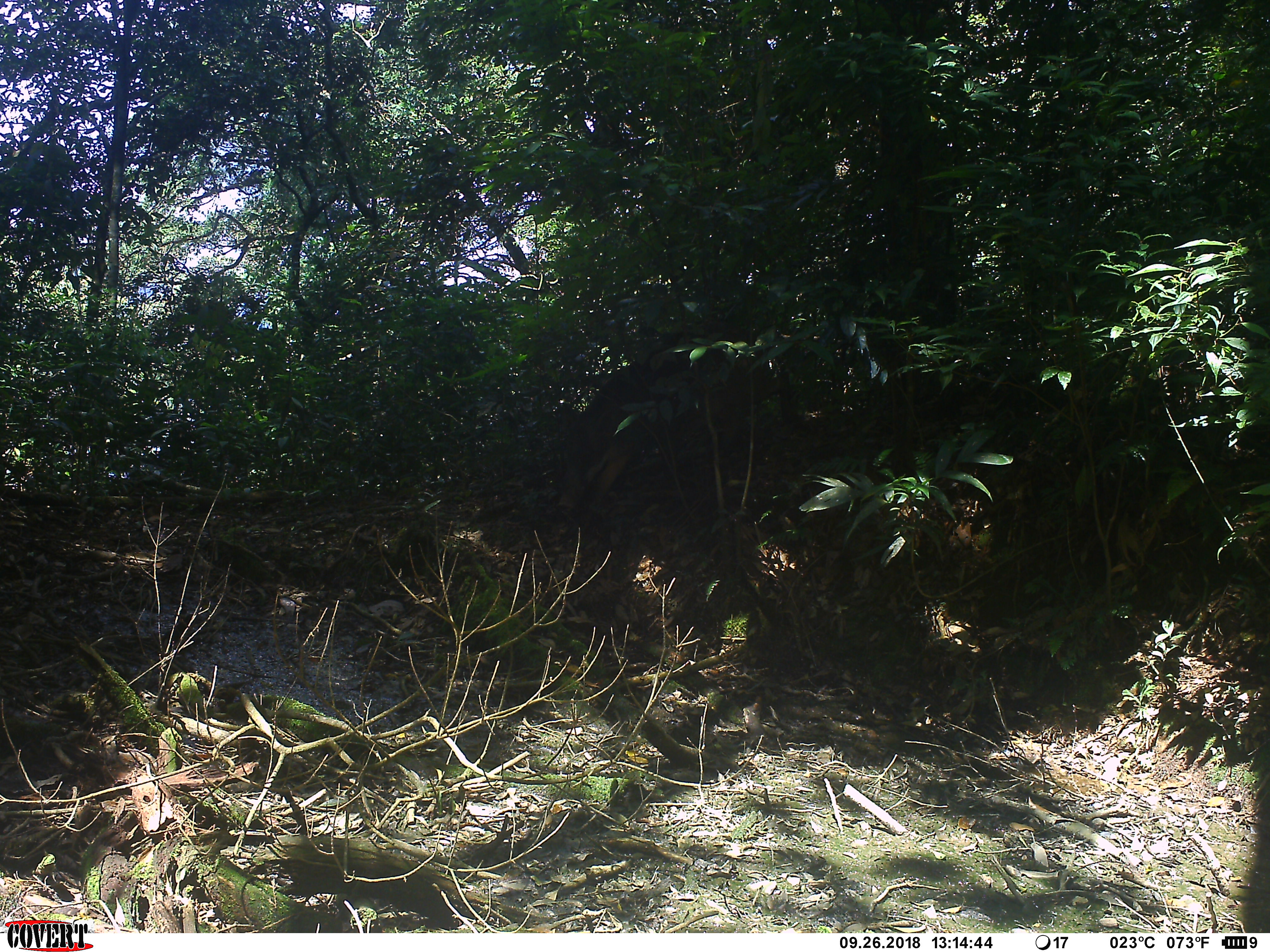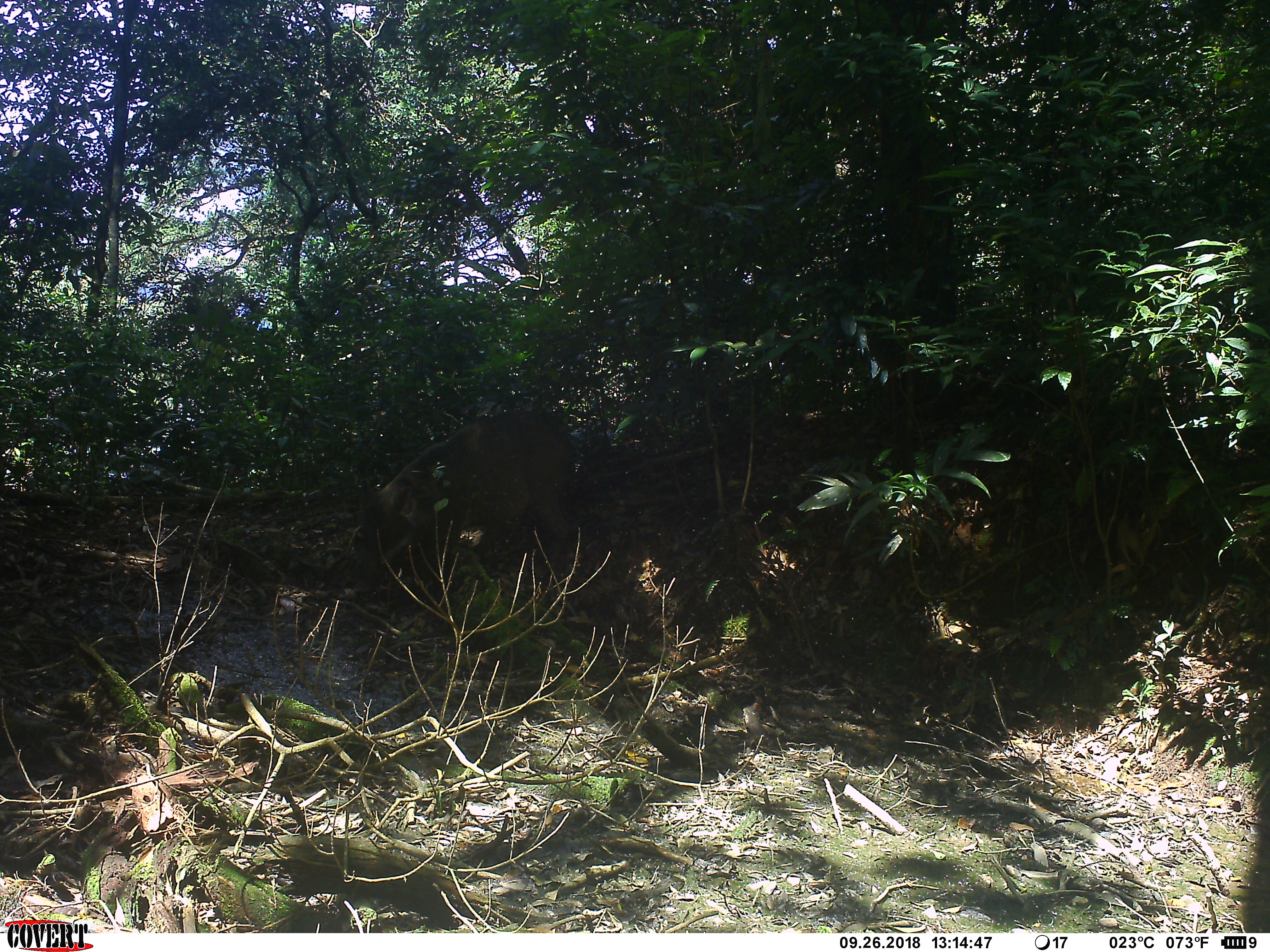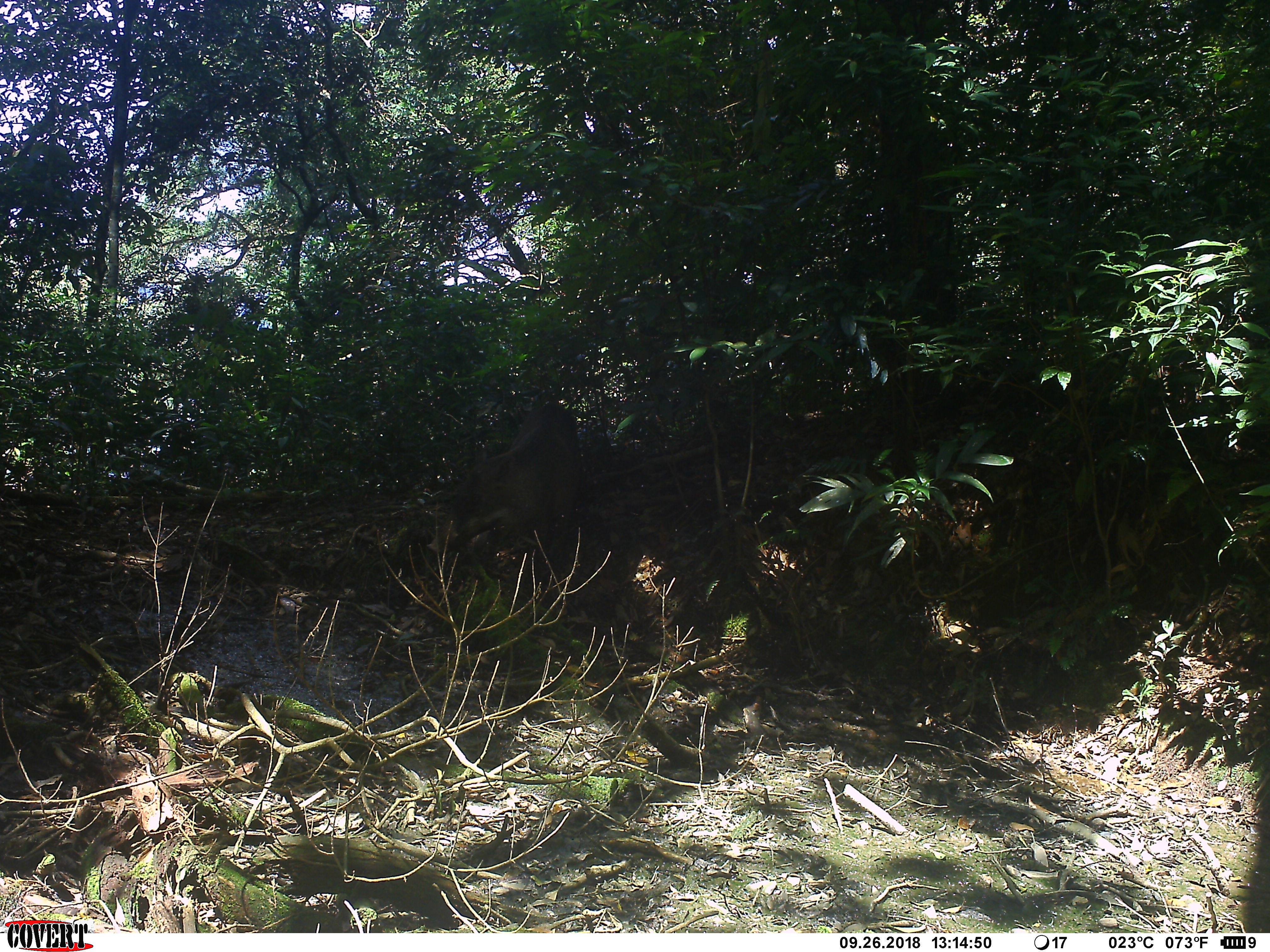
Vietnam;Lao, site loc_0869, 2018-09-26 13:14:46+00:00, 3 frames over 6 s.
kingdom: Animalia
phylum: Chordata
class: Mammalia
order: Artiodactyla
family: Suidae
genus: Sus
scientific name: Sus scrofa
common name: eurasian wild pig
Eurasian wild pig (Sus scrofa). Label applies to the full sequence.